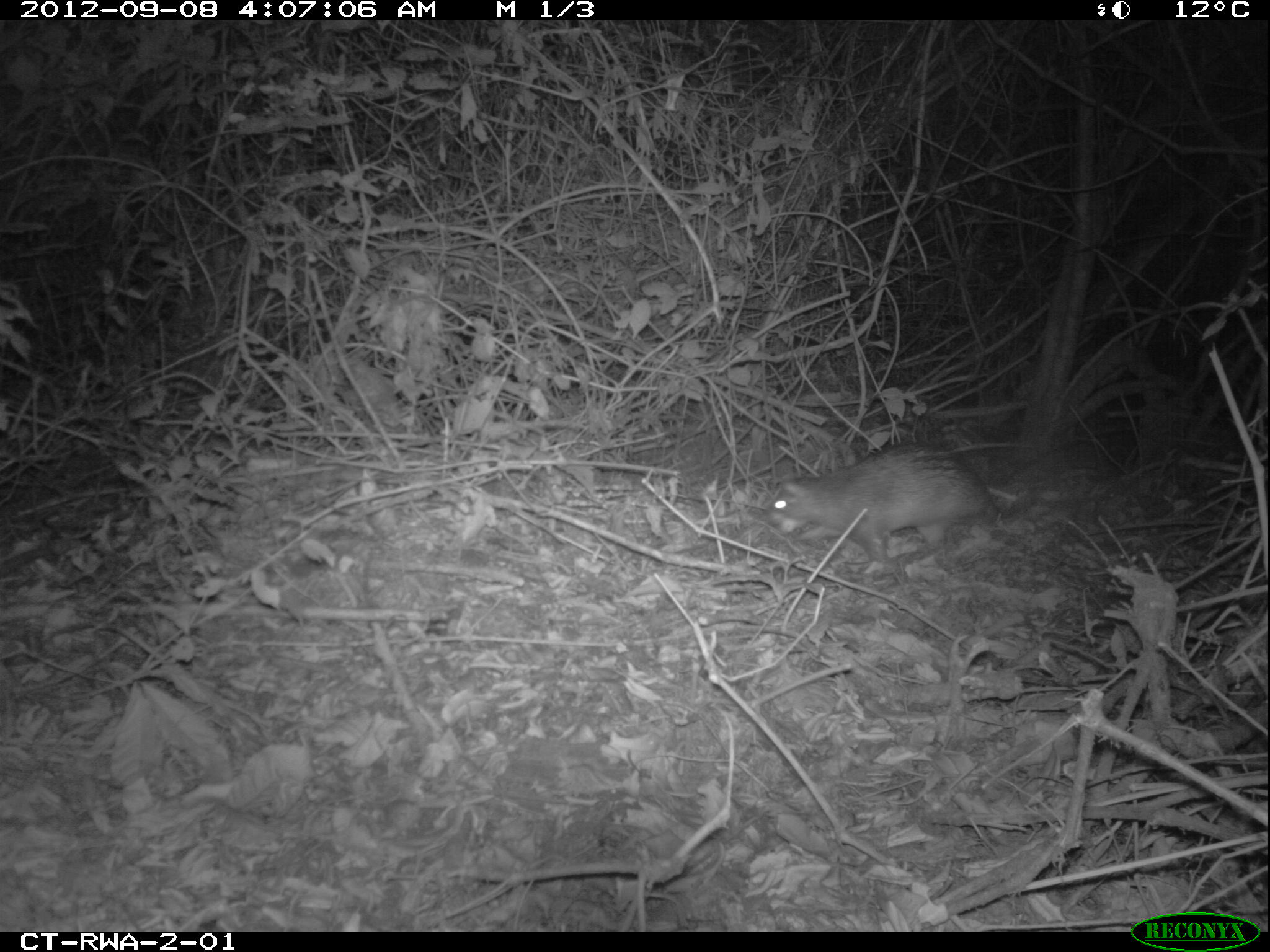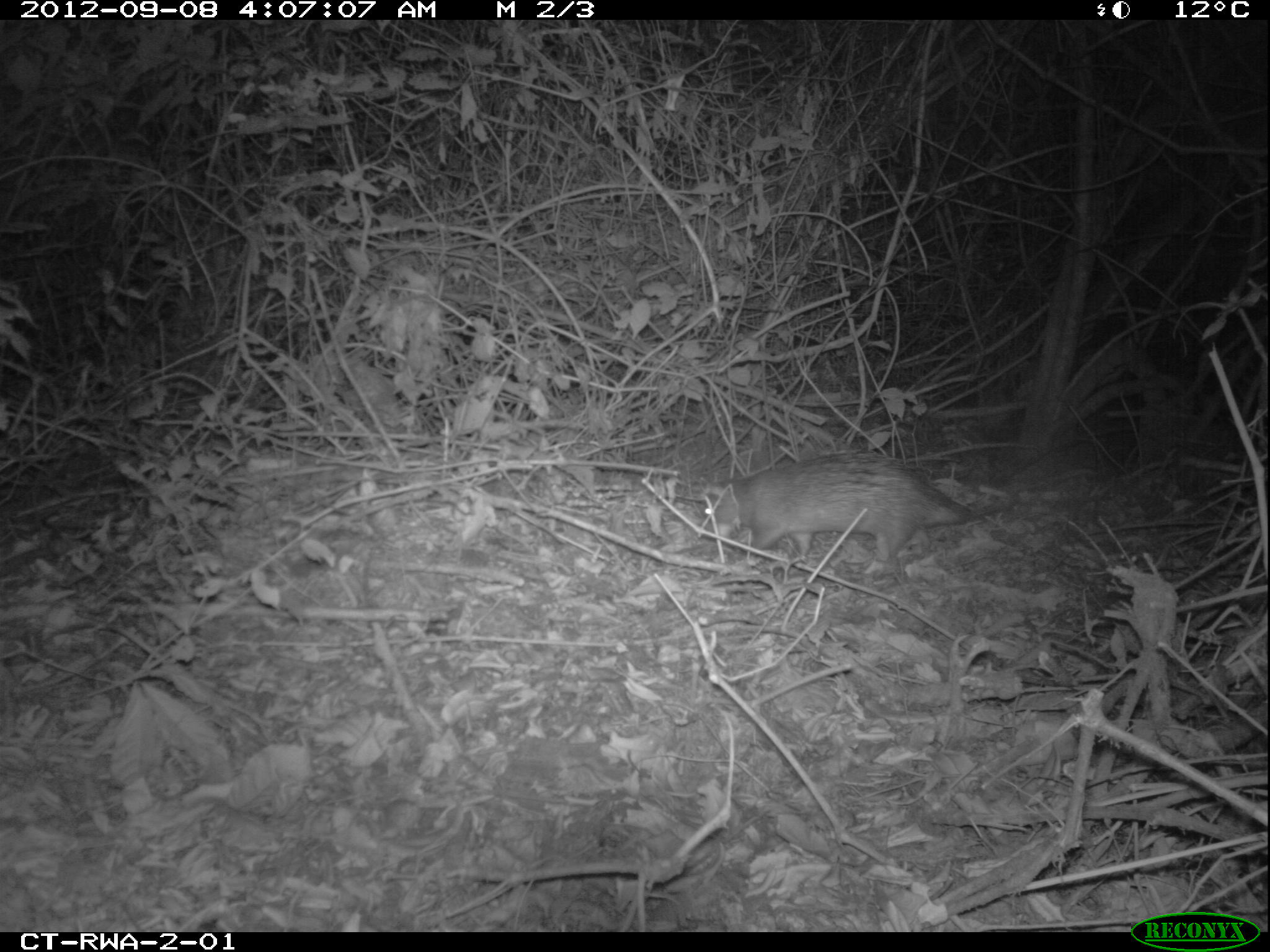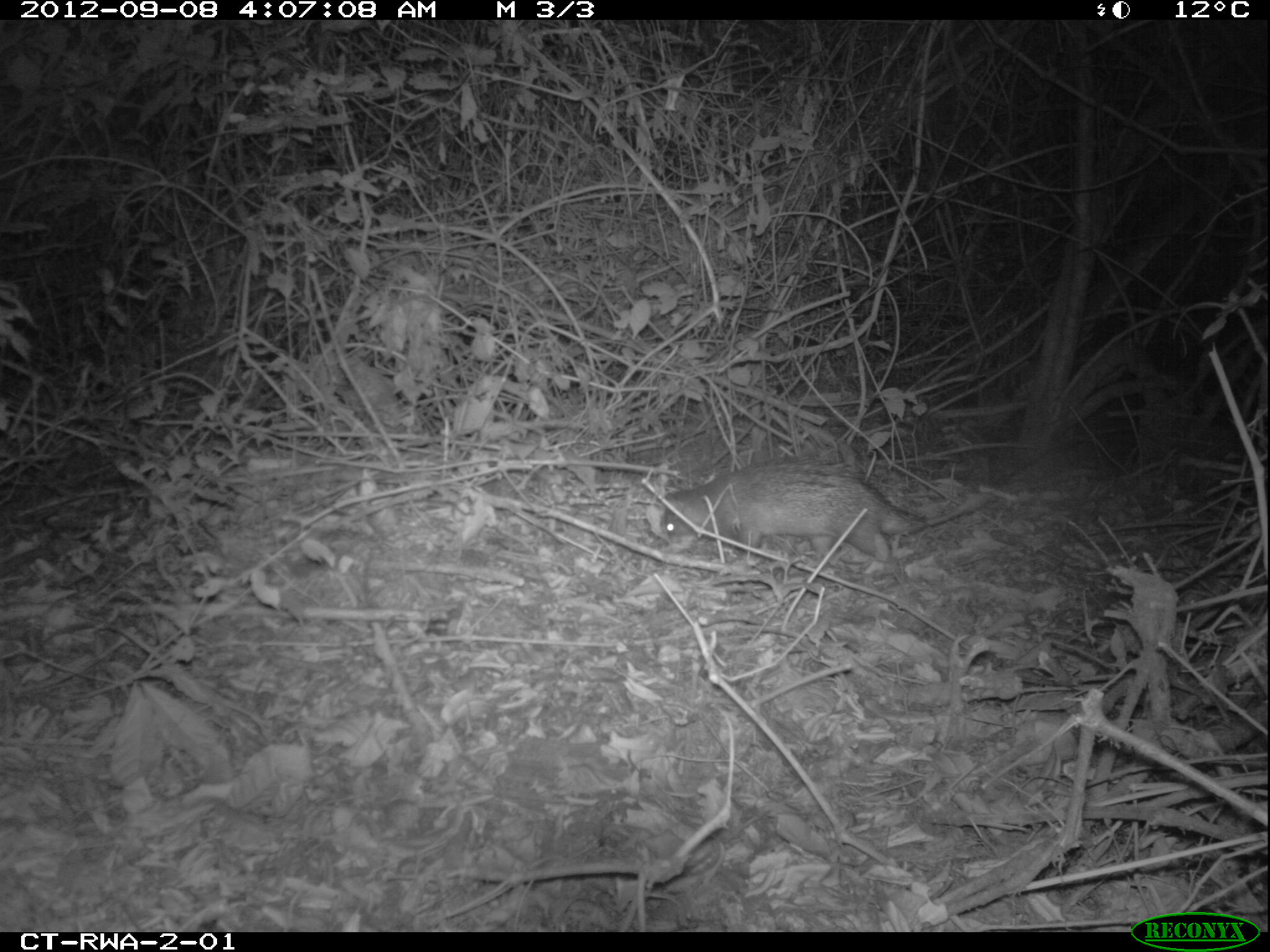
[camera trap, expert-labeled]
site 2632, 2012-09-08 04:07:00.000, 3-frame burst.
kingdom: Animalia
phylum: Chordata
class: Mammalia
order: Rodentia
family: Hystricidae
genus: Atherurus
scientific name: Atherurus africanus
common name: african brush-tailed porcupine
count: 1